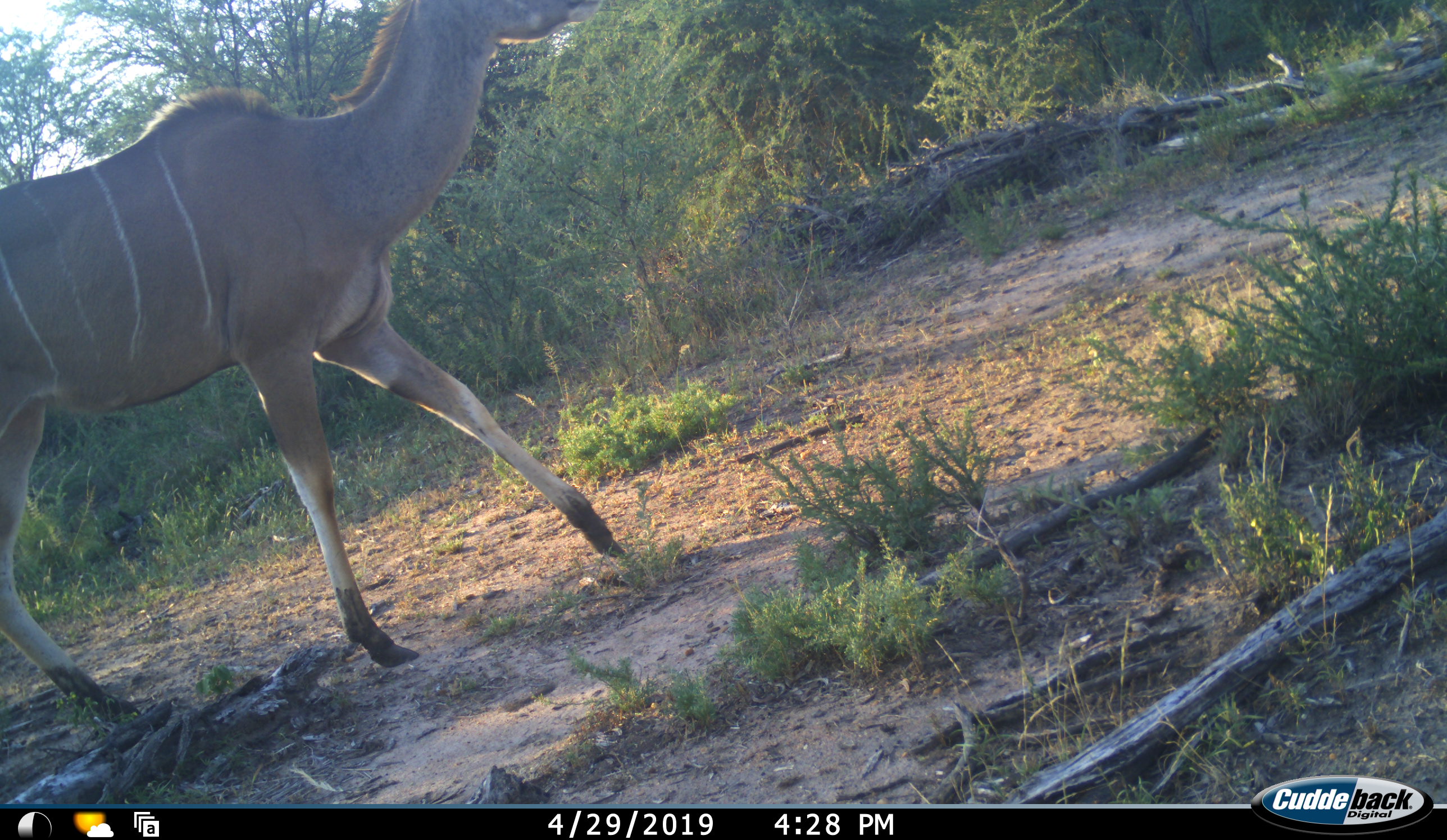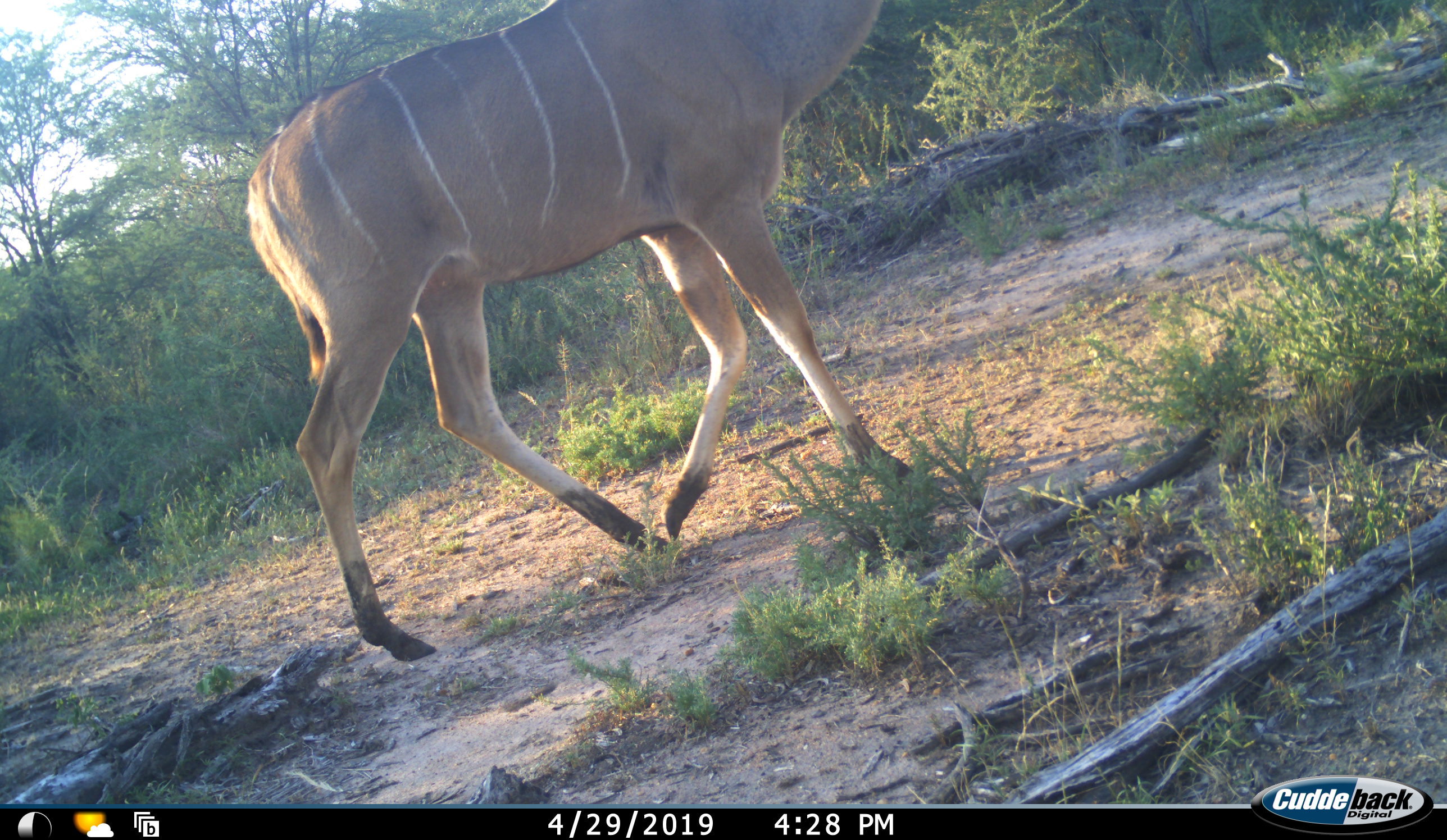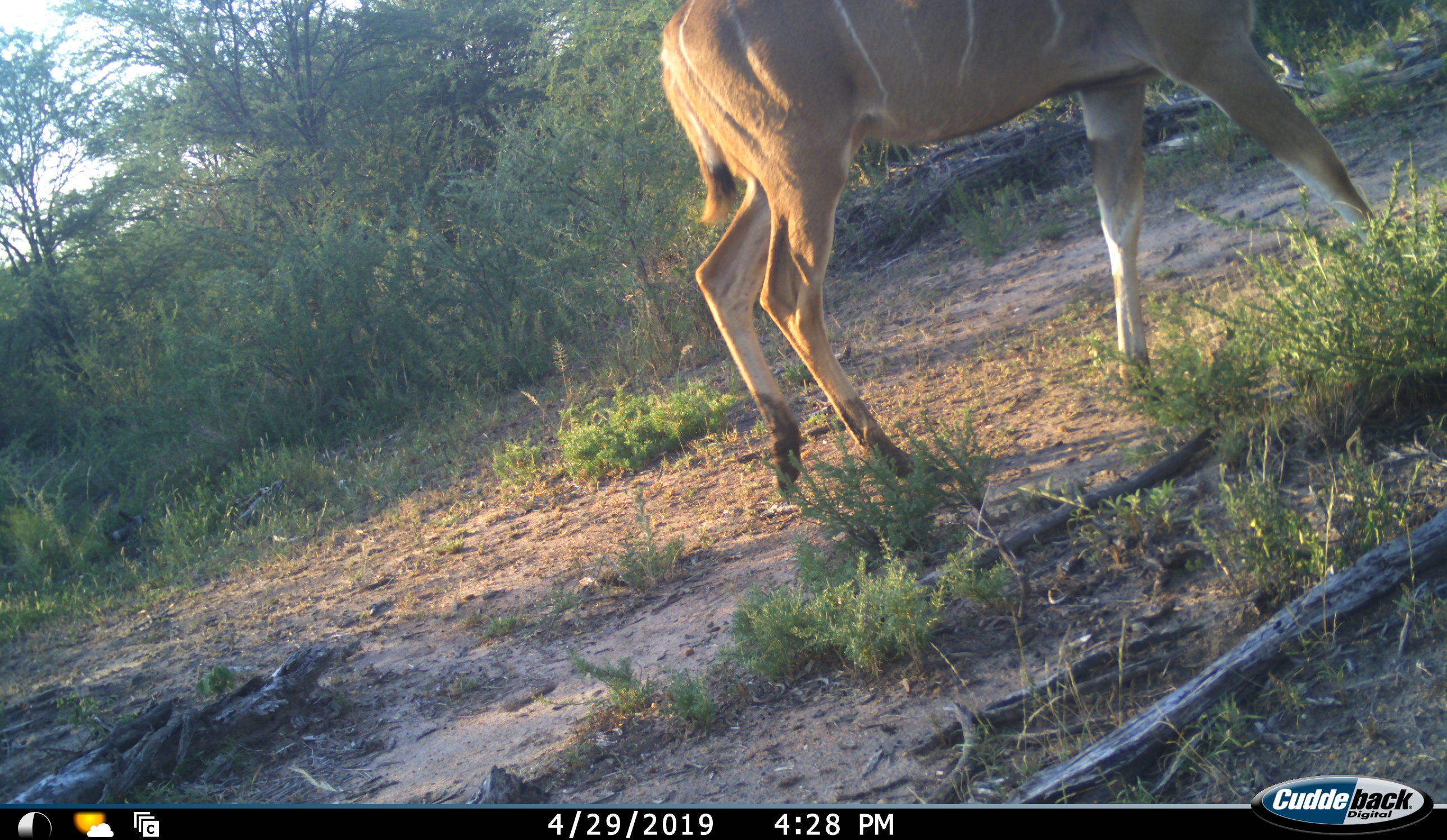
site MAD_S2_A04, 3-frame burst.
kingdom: Animalia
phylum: Chordata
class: Mammalia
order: Artiodactyla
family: Bovidae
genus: Tragelaphus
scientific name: Tragelaphus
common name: kudu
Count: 1.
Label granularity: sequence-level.